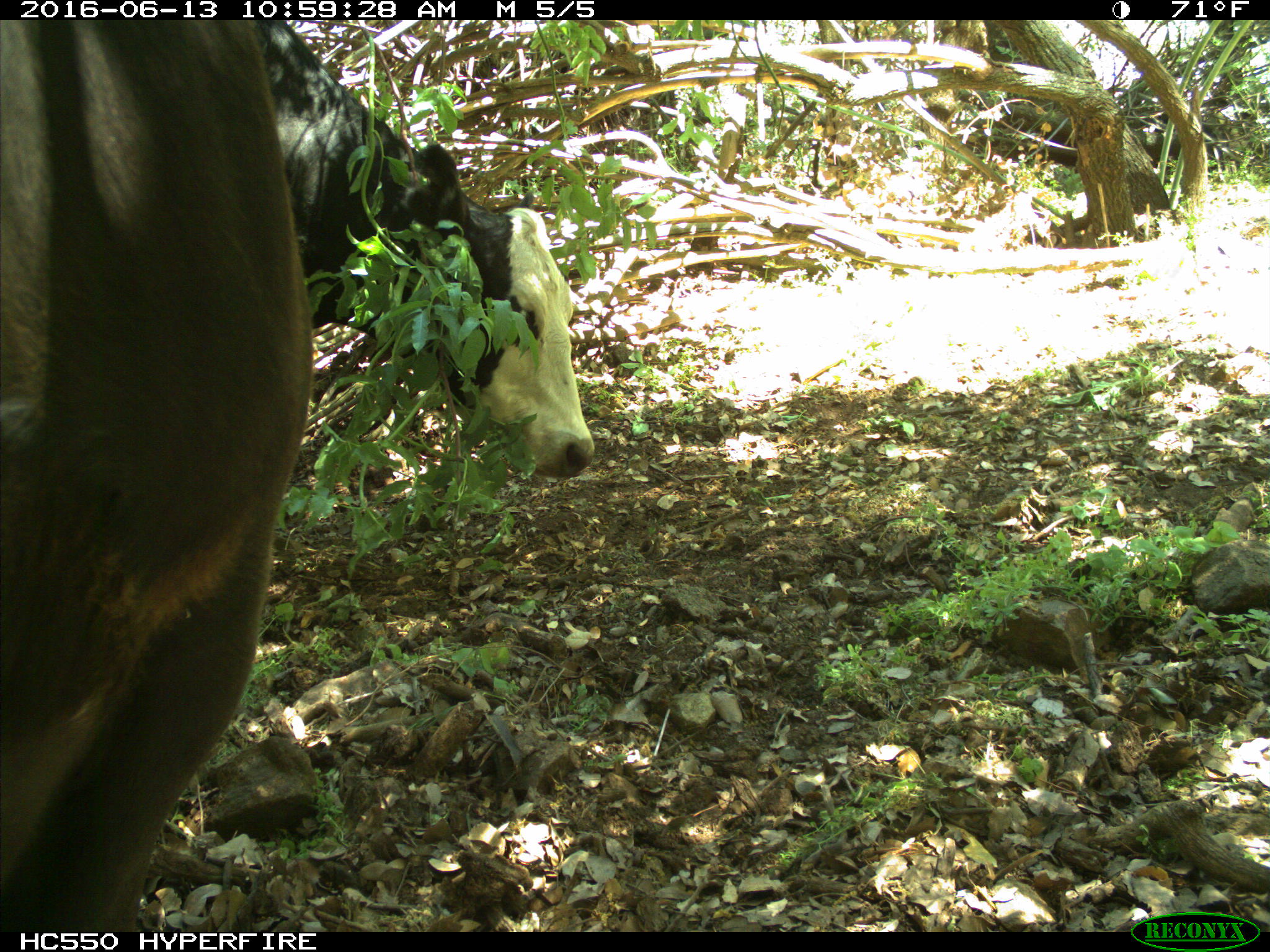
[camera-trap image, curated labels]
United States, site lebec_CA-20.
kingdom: Animalia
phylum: Chordata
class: Mammalia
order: Artiodactyla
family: Bovidae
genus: Bos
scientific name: Bos taurus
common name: domestic cow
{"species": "Bos taurus (domestic cow)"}